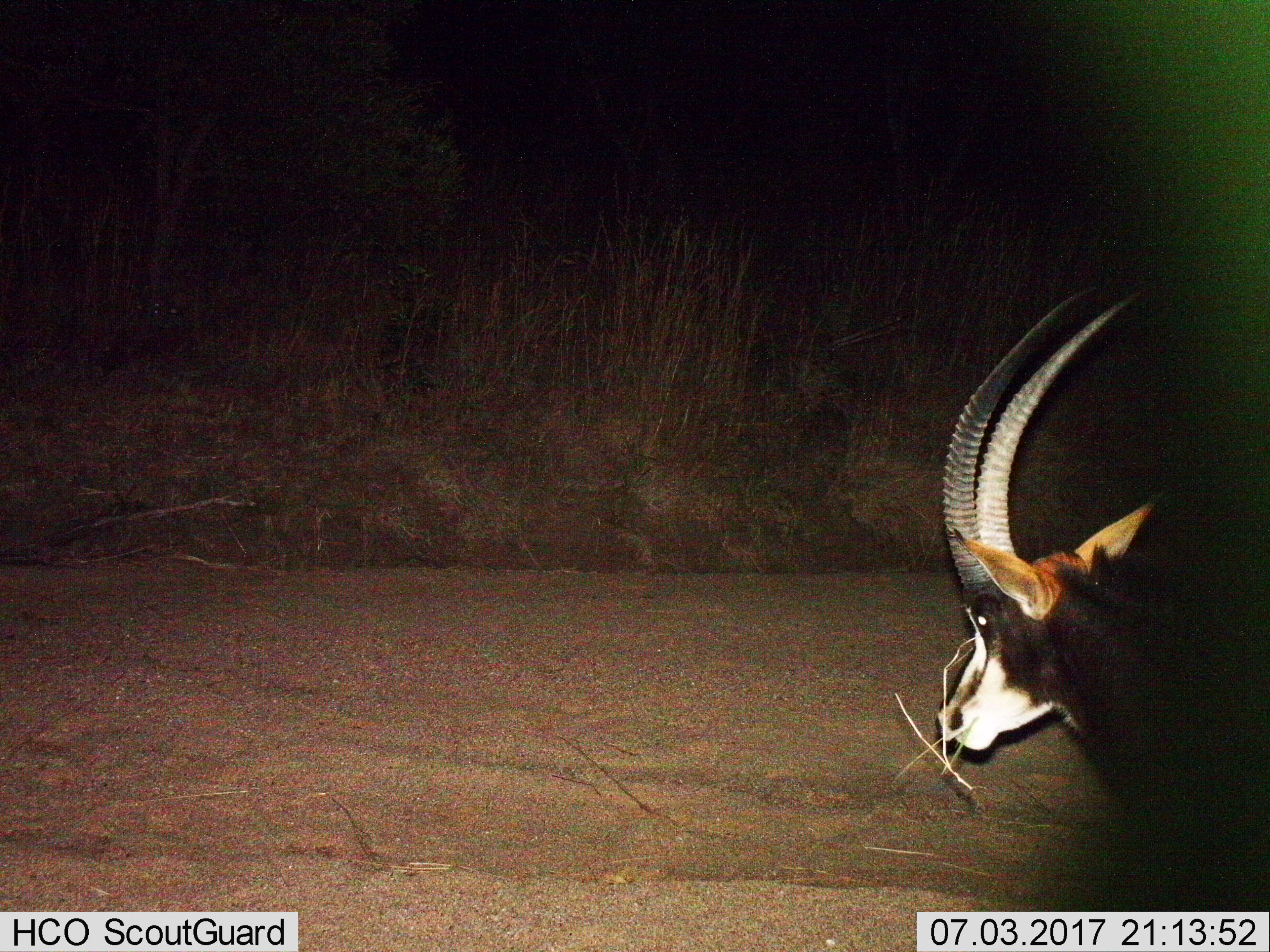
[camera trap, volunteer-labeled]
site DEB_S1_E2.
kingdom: Animalia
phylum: Chordata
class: Mammalia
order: Artiodactyla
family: Bovidae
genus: Hippotragus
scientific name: Hippotragus niger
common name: sable antelope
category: sable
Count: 1.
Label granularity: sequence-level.